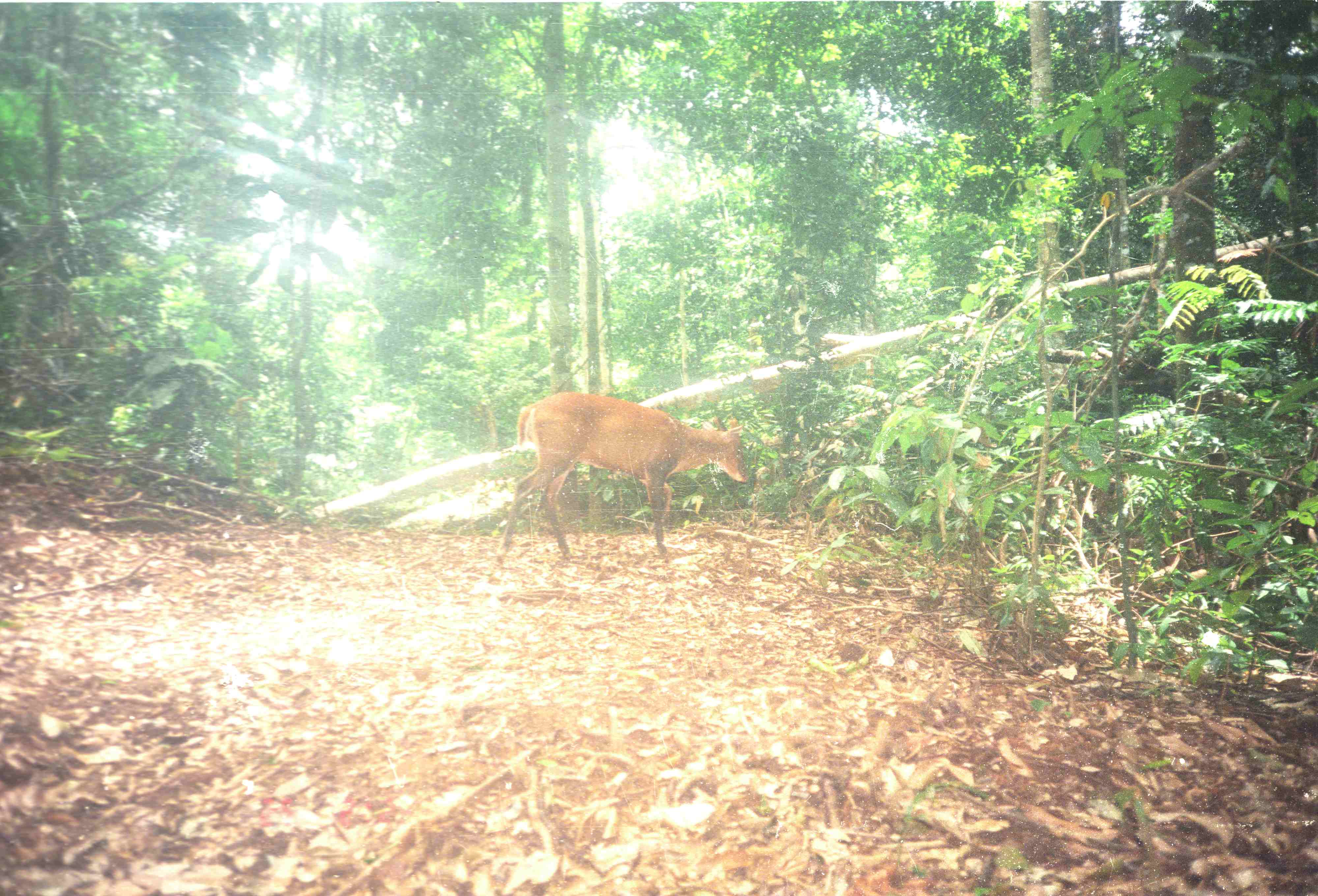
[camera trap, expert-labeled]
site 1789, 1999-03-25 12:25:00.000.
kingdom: Animalia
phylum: Chordata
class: Mammalia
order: Artiodactyla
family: Cervidae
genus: Muntiacus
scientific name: Muntiacus muntjak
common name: southern red muntjac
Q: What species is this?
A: Muntiacus muntjak (southern red muntjac).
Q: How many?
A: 1.